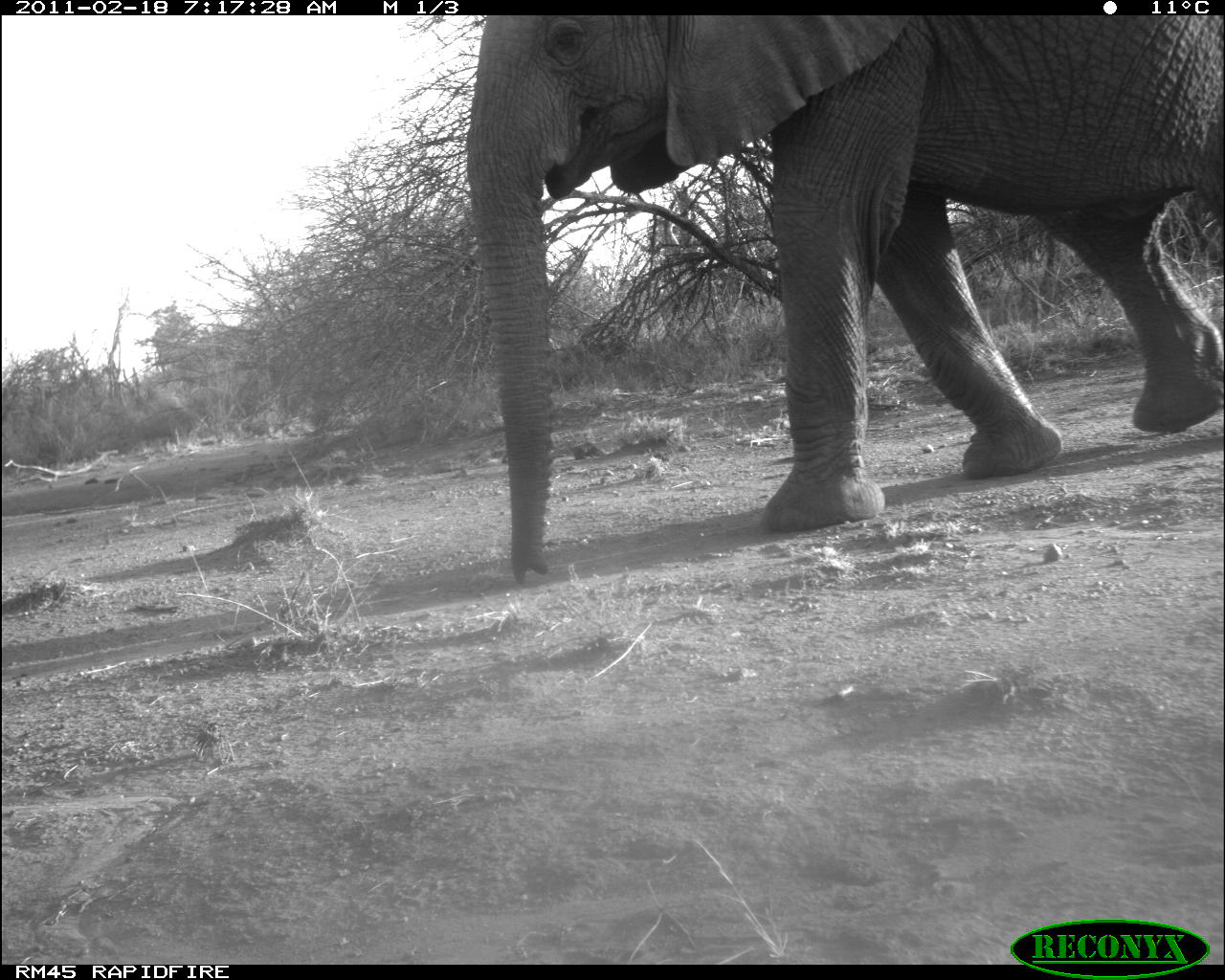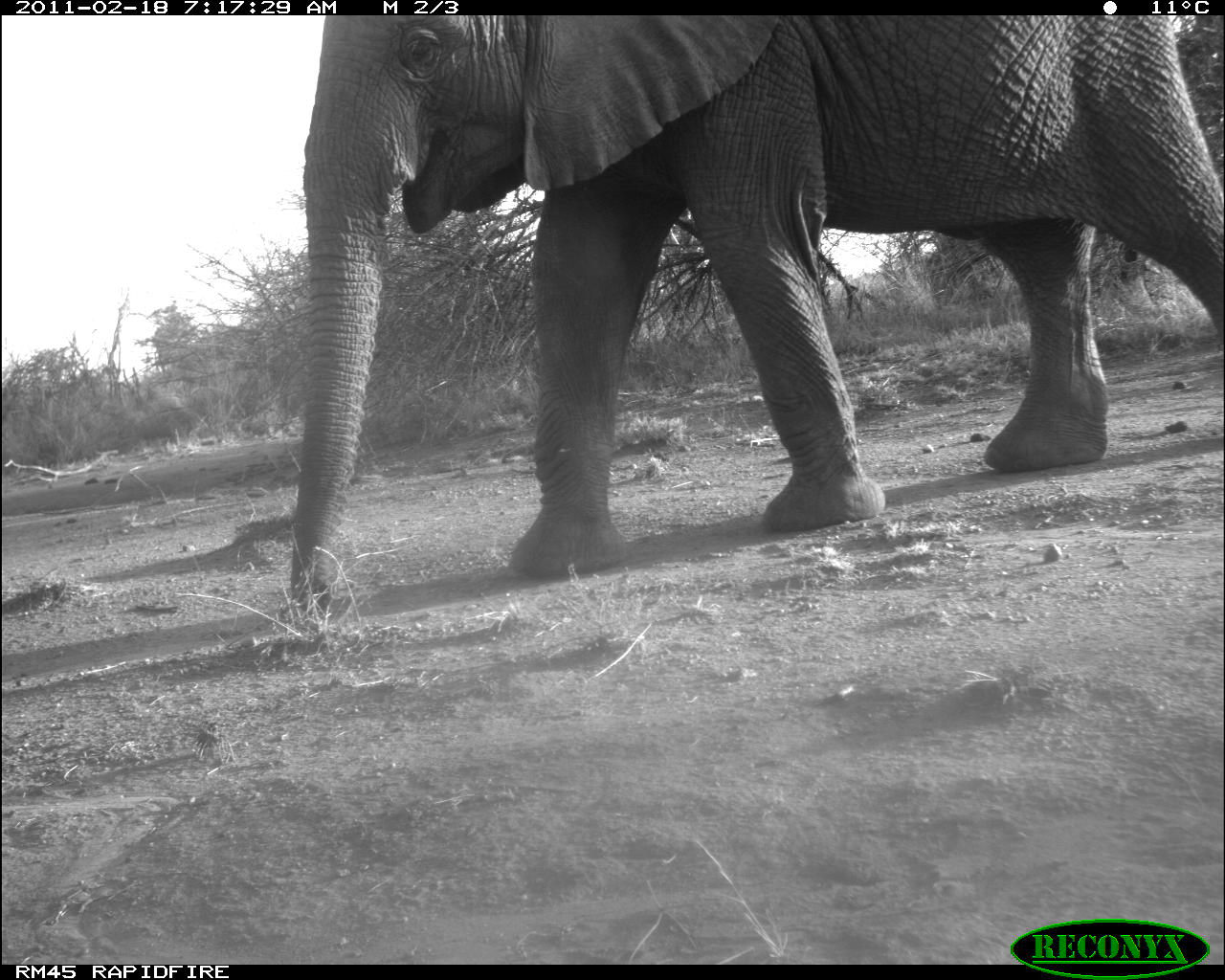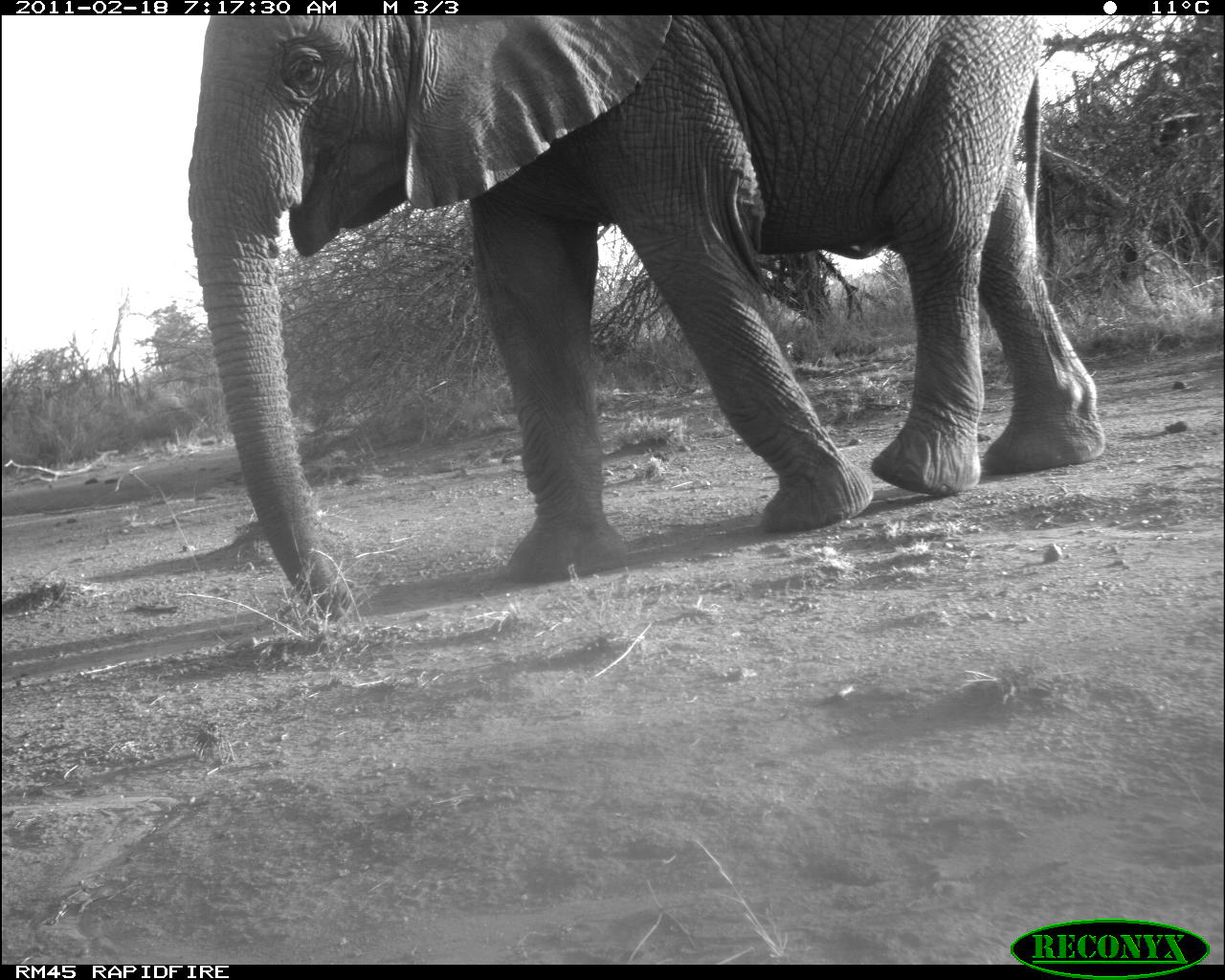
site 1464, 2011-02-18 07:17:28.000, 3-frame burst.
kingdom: Animalia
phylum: Chordata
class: Mammalia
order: Proboscidea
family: Elephantidae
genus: Loxodonta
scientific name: Loxodonta africana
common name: african bush elephant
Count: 3.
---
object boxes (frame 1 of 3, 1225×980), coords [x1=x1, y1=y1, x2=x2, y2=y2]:
loxodonta africana: [x1=466, y1=15, x2=1222, y2=584]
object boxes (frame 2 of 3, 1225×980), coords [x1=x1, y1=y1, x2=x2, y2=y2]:
loxodonta africana: [x1=287, y1=15, x2=1225, y2=614]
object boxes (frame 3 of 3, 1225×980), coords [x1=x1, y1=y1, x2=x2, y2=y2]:
loxodonta africana: [x1=188, y1=15, x2=1103, y2=620]